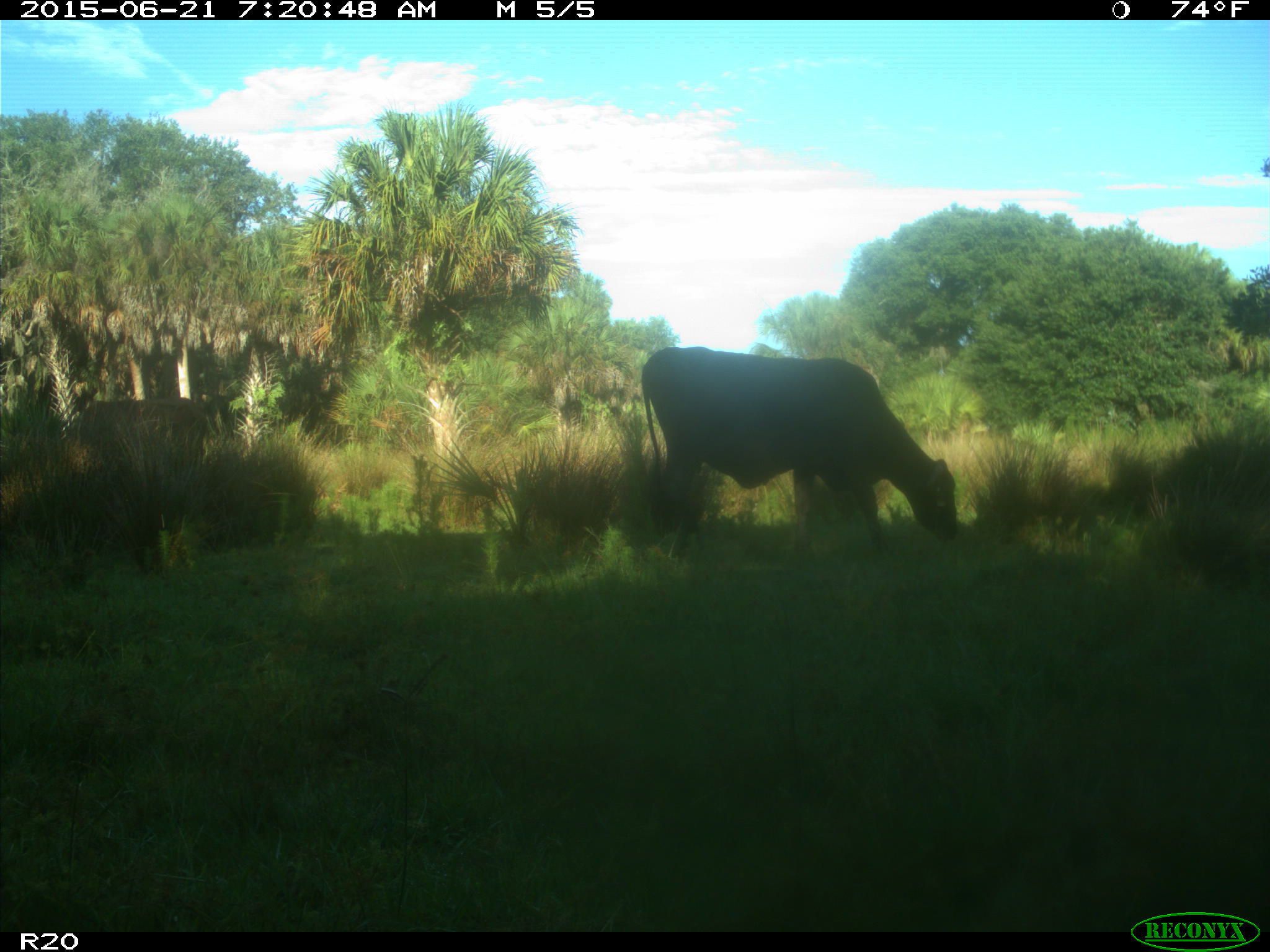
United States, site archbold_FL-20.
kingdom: Animalia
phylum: Chordata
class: Mammalia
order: Artiodactyla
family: Bovidae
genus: Bos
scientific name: Bos taurus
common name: domestic cow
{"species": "Bos taurus (domestic cow)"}